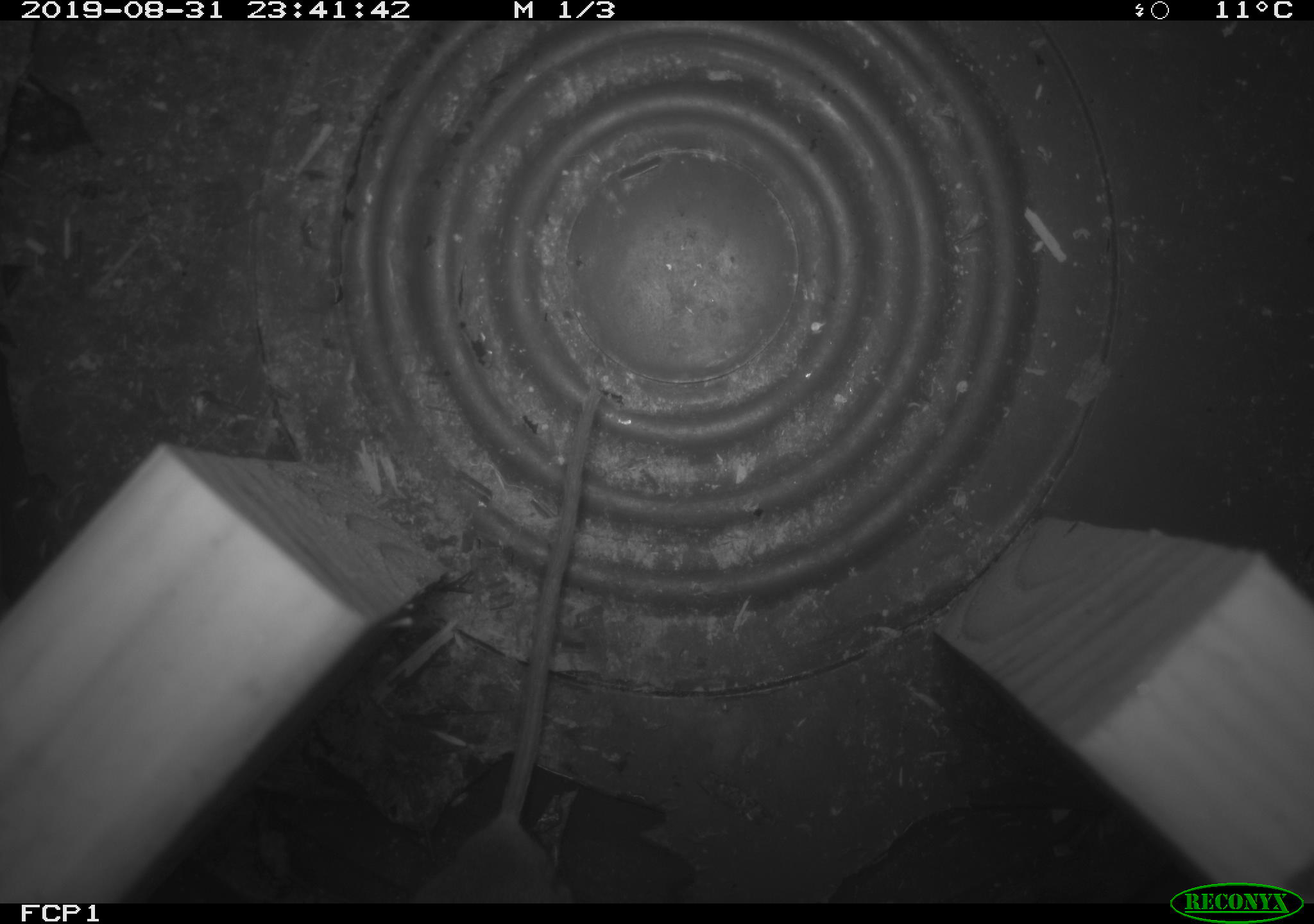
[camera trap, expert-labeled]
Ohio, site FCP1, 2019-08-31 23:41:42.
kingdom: Animalia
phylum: Chordata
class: Mammalia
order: Rodentia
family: Cricetidae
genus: Peromyscus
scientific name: Peromyscus leucopus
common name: white-footed mouse